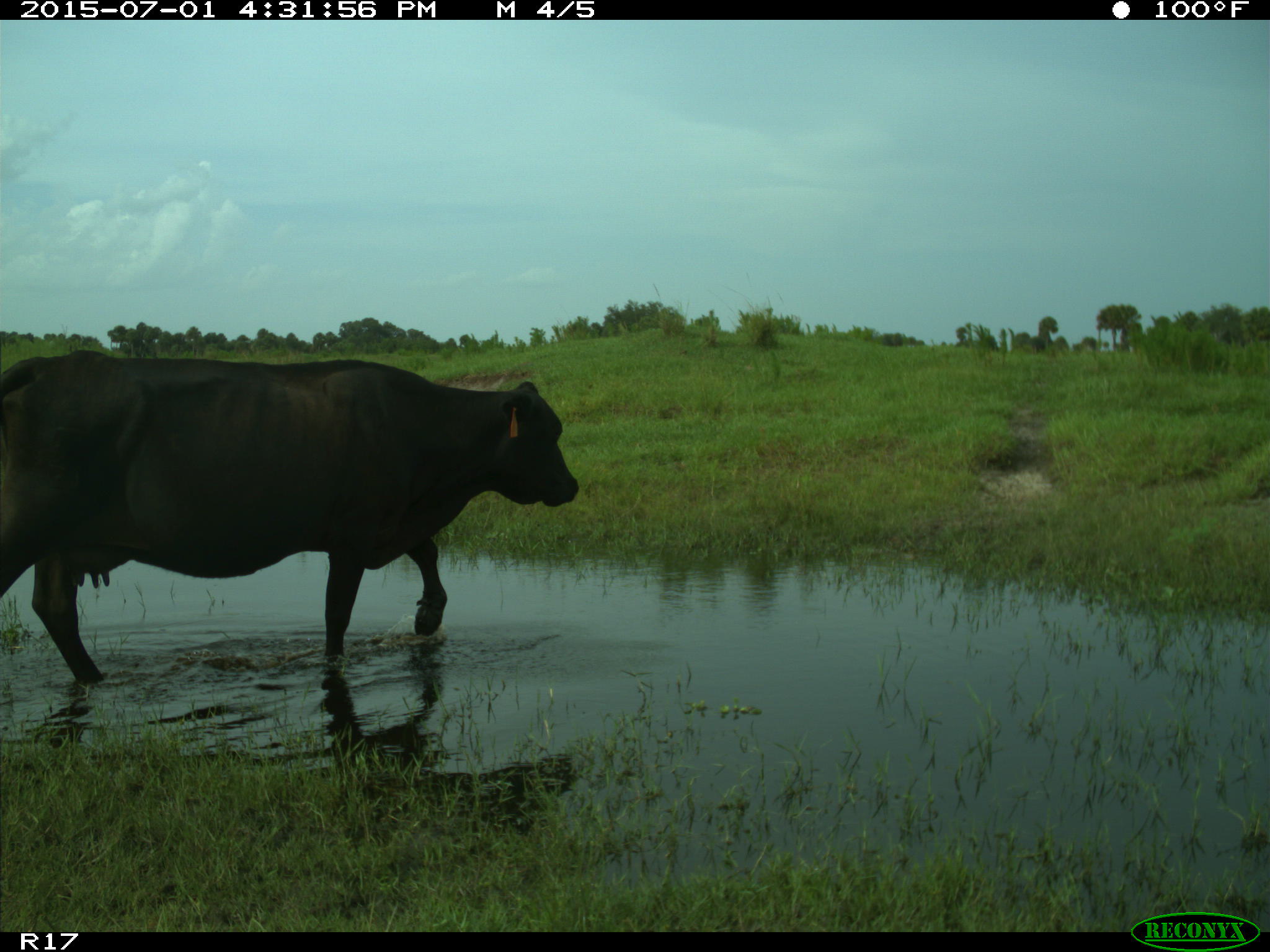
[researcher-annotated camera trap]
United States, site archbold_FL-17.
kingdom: Animalia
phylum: Chordata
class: Mammalia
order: Artiodactyla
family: Bovidae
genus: Bos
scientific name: Bos taurus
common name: domestic cow